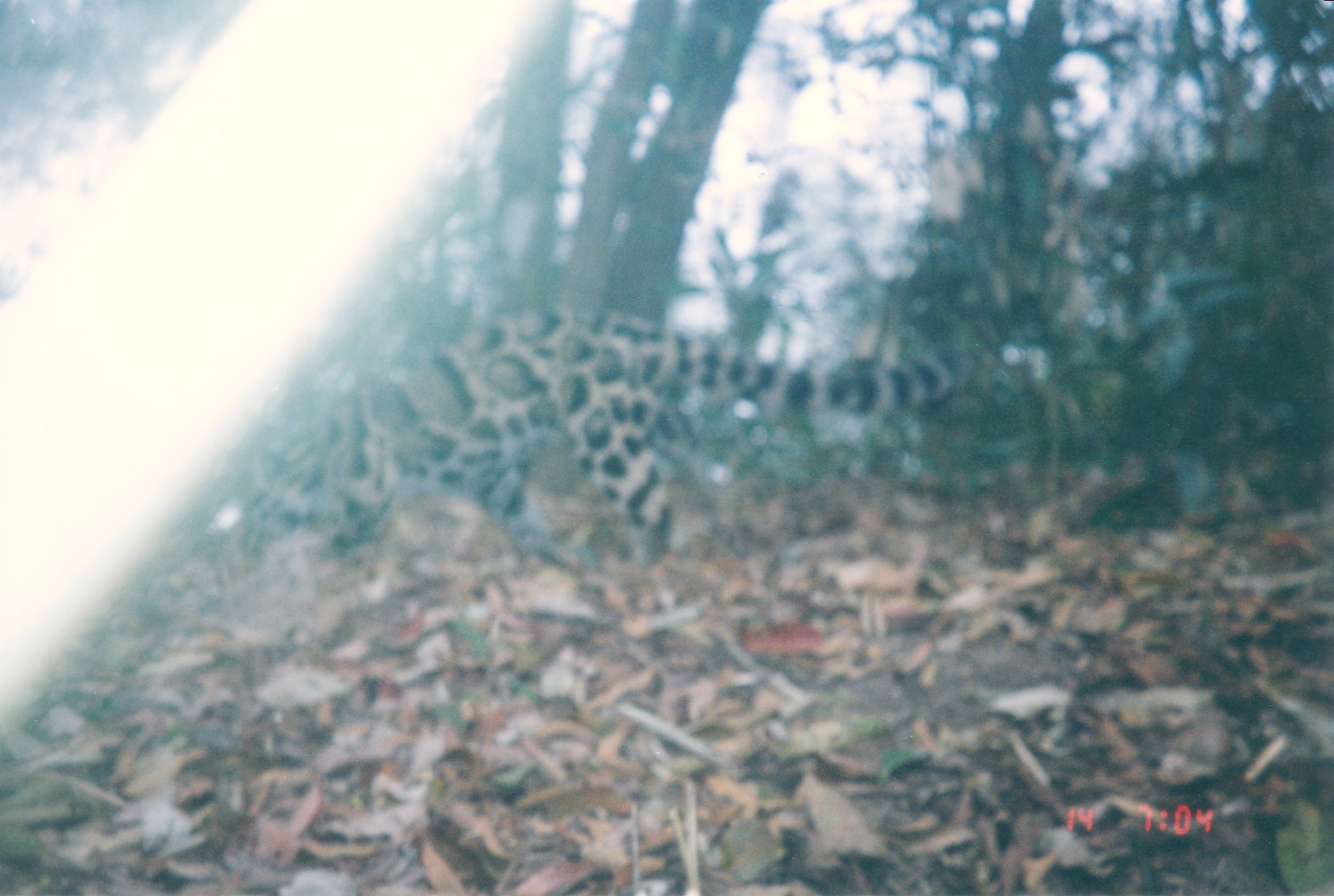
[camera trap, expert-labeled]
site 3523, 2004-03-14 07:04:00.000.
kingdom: Animalia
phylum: Chordata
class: Mammalia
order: Carnivora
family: Felidae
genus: Neofelis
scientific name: Neofelis nebulosa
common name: mainland clouded leopard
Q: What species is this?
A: Neofelis nebulosa (mainland clouded leopard).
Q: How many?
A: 1.